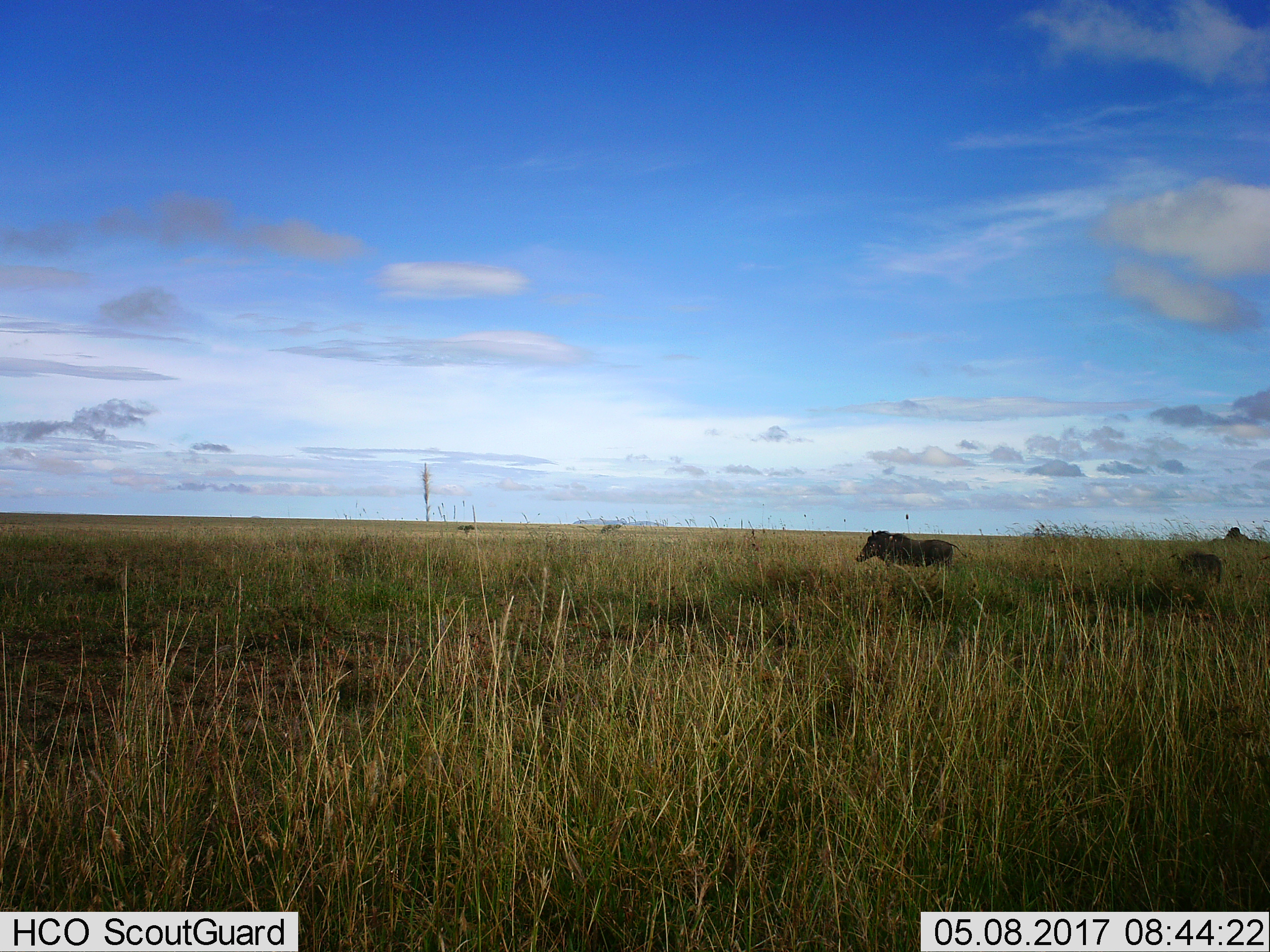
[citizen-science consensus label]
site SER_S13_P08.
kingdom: Animalia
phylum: Chordata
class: Mammalia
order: Artiodactyla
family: Suidae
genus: Phacochoerus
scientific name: Phacochoerus africanus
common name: warthog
Warthog (Phacochoerus africanus), count 2. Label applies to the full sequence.